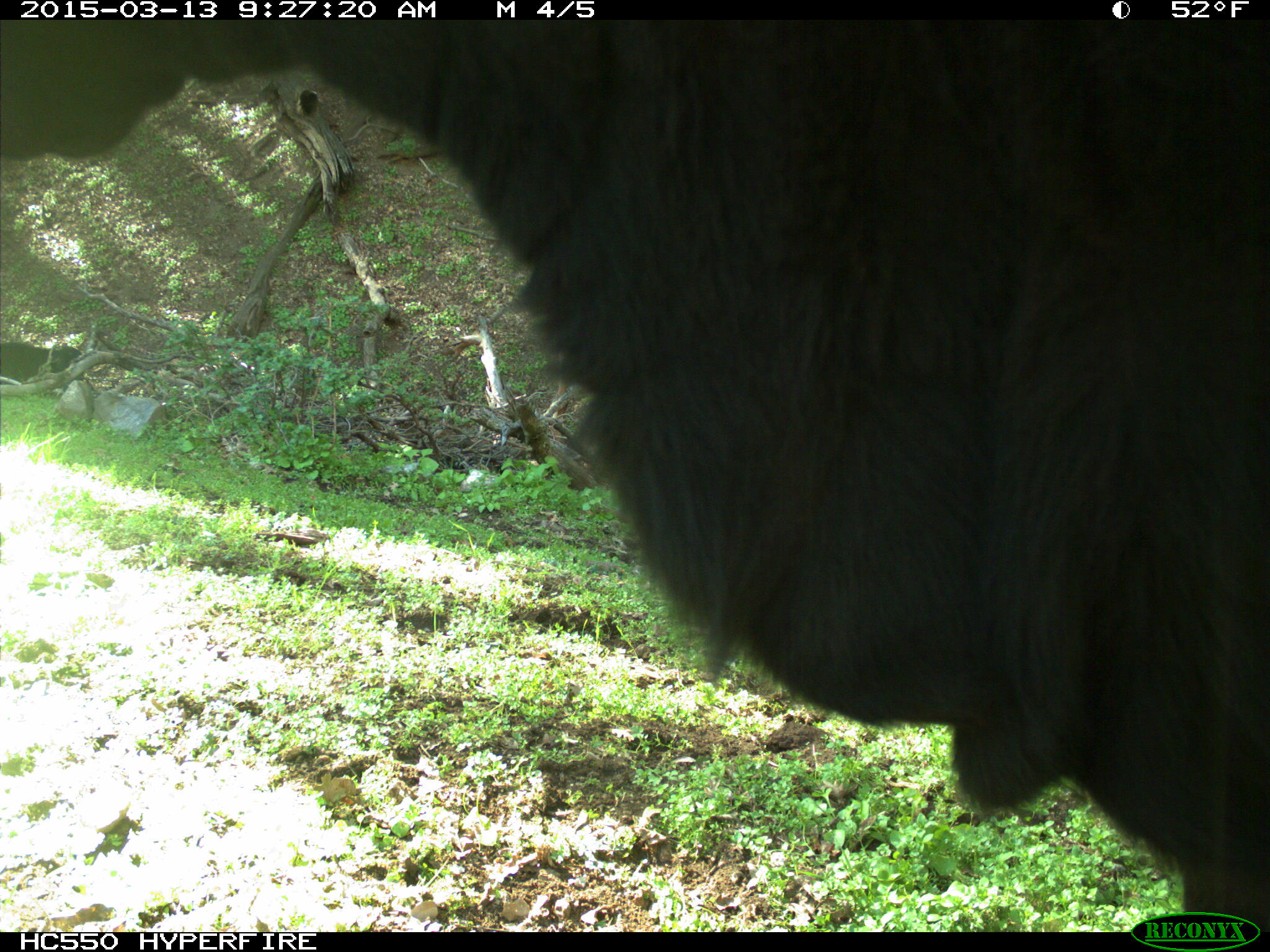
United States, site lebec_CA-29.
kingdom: Animalia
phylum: Chordata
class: Mammalia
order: Artiodactyla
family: Bovidae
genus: Bos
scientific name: Bos taurus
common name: domestic cow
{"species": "Bos taurus (domestic cow)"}